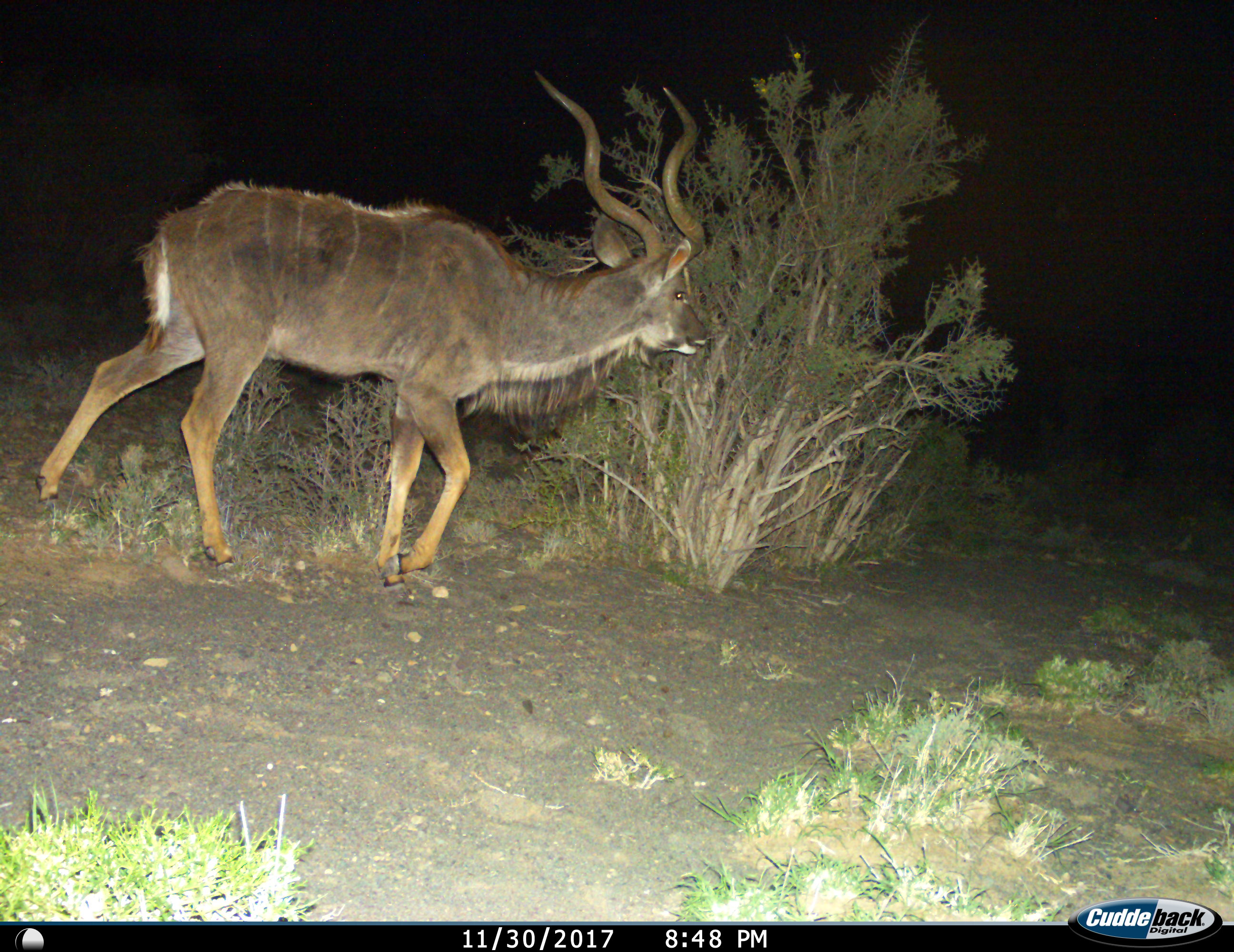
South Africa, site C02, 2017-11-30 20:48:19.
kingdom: Animalia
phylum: Chordata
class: Mammalia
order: Artiodactyla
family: Bovidae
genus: Tragelaphus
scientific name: Tragelaphus strepsiceros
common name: greater kudu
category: kudu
Kudu (greater kudu) (Tragelaphus strepsiceros), count 1. Behavior (volunteer vote fractions): standing 10%, resting 0%, moving 80%, interacting 0%. Young present (vote fraction): 0%. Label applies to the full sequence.